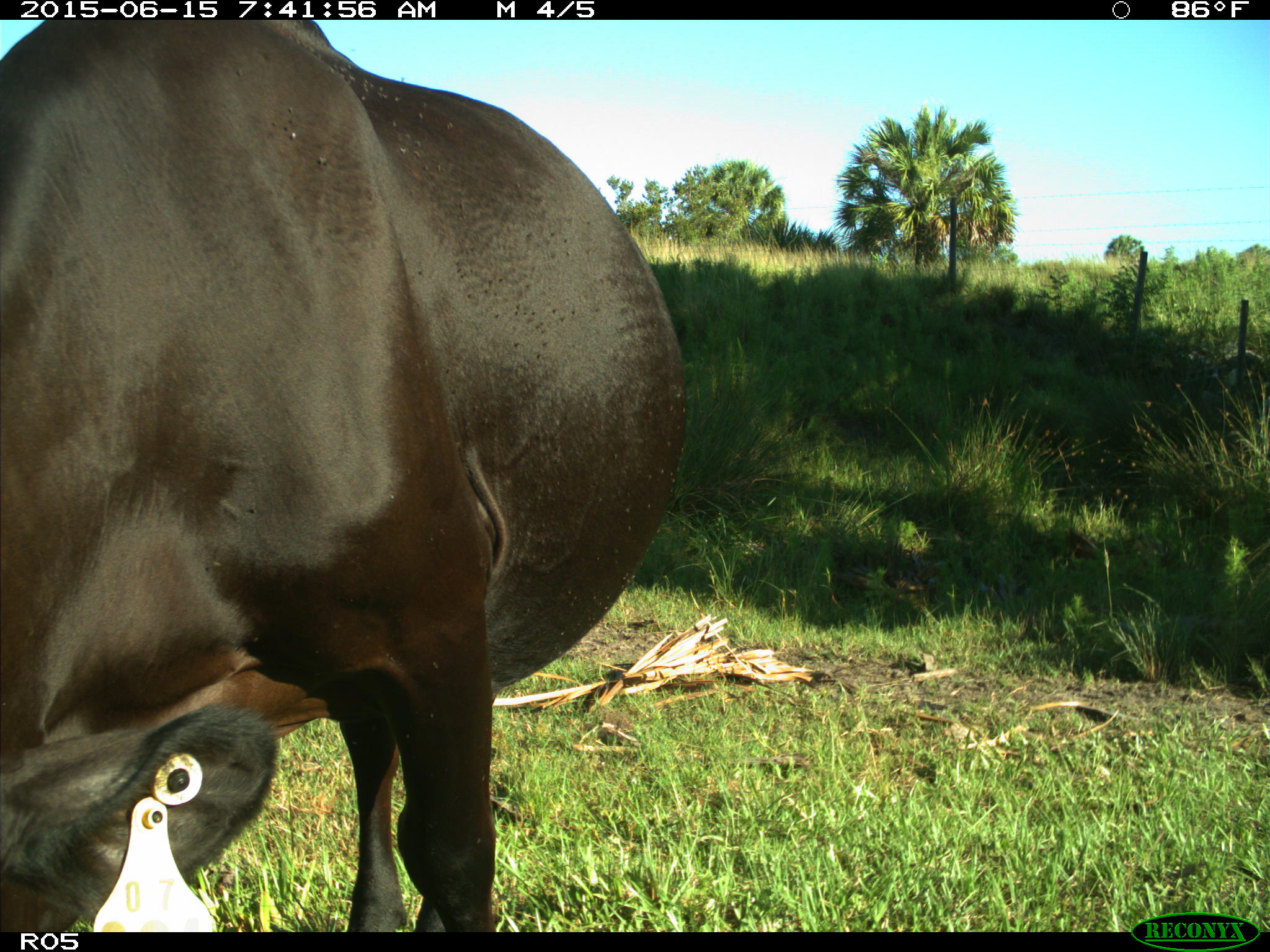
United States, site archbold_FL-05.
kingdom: Animalia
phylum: Chordata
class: Mammalia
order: Artiodactyla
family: Bovidae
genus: Bos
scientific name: Bos taurus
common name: domestic cow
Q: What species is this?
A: Bos taurus (domestic cow).